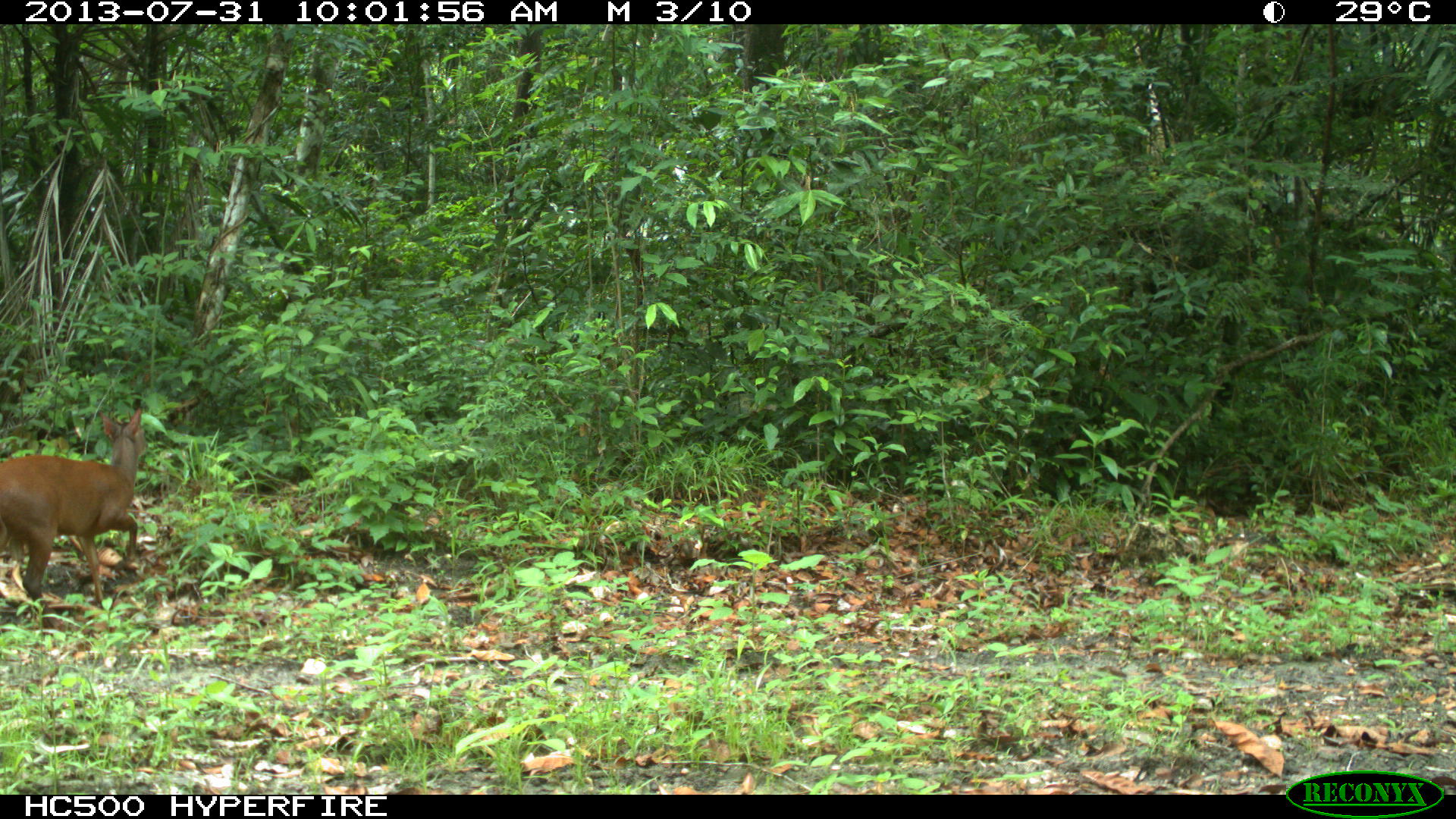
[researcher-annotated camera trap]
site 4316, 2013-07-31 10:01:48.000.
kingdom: Animalia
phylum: Chordata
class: Mammalia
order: Artiodactyla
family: Cervidae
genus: Mazama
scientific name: Mazama temama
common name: central american red brocket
Mazama temama (central american red brocket), count 1, sex male.